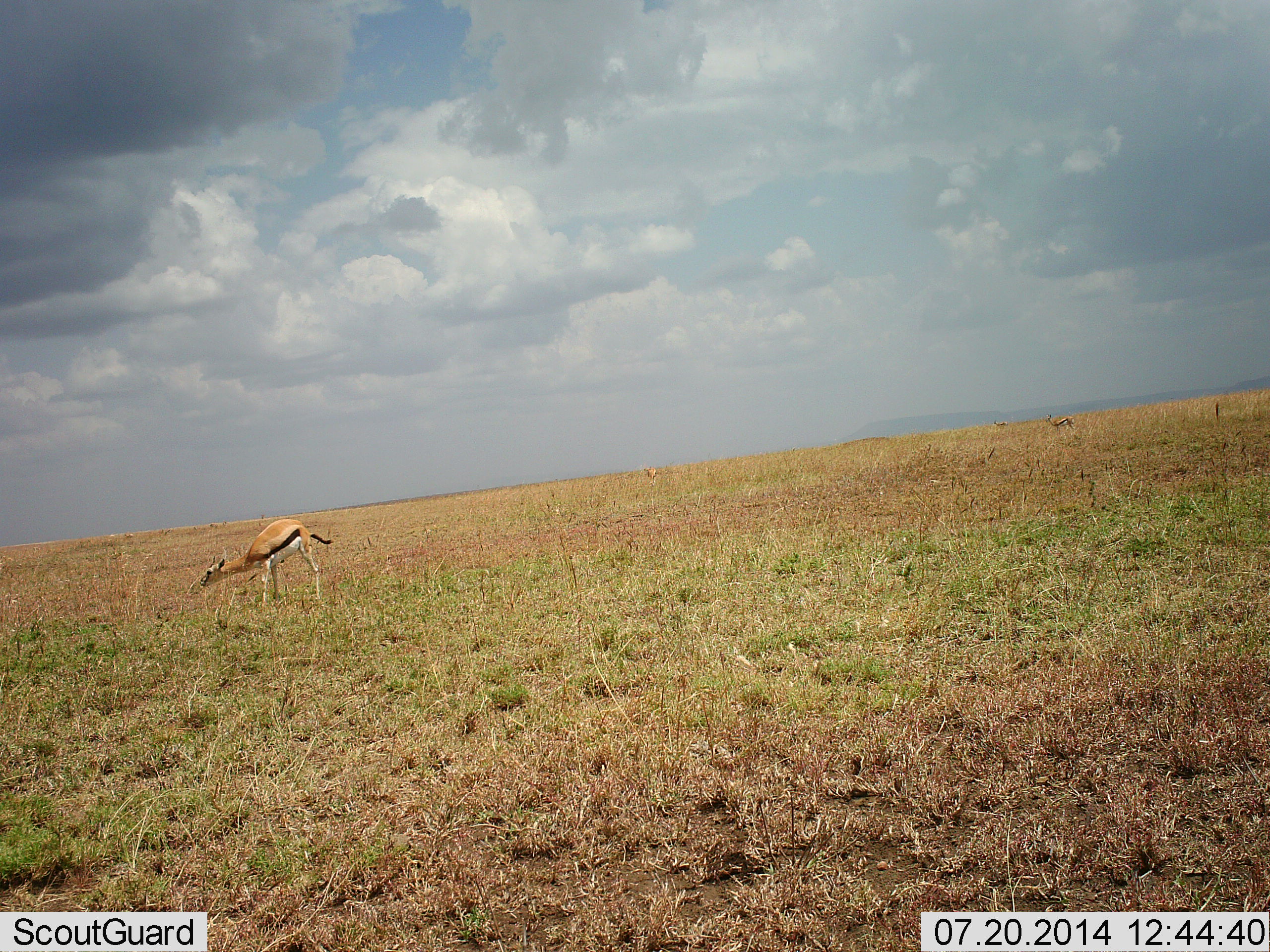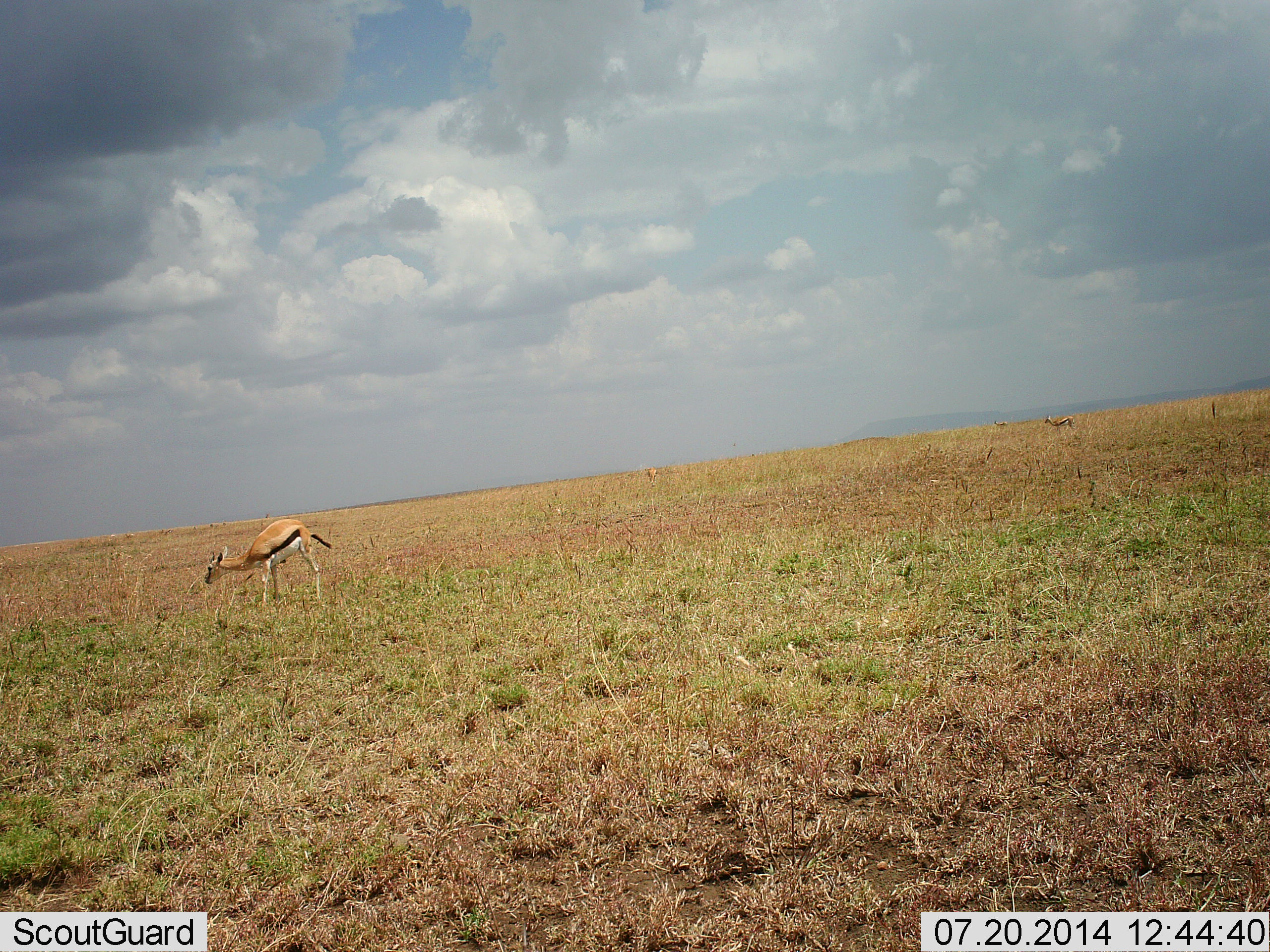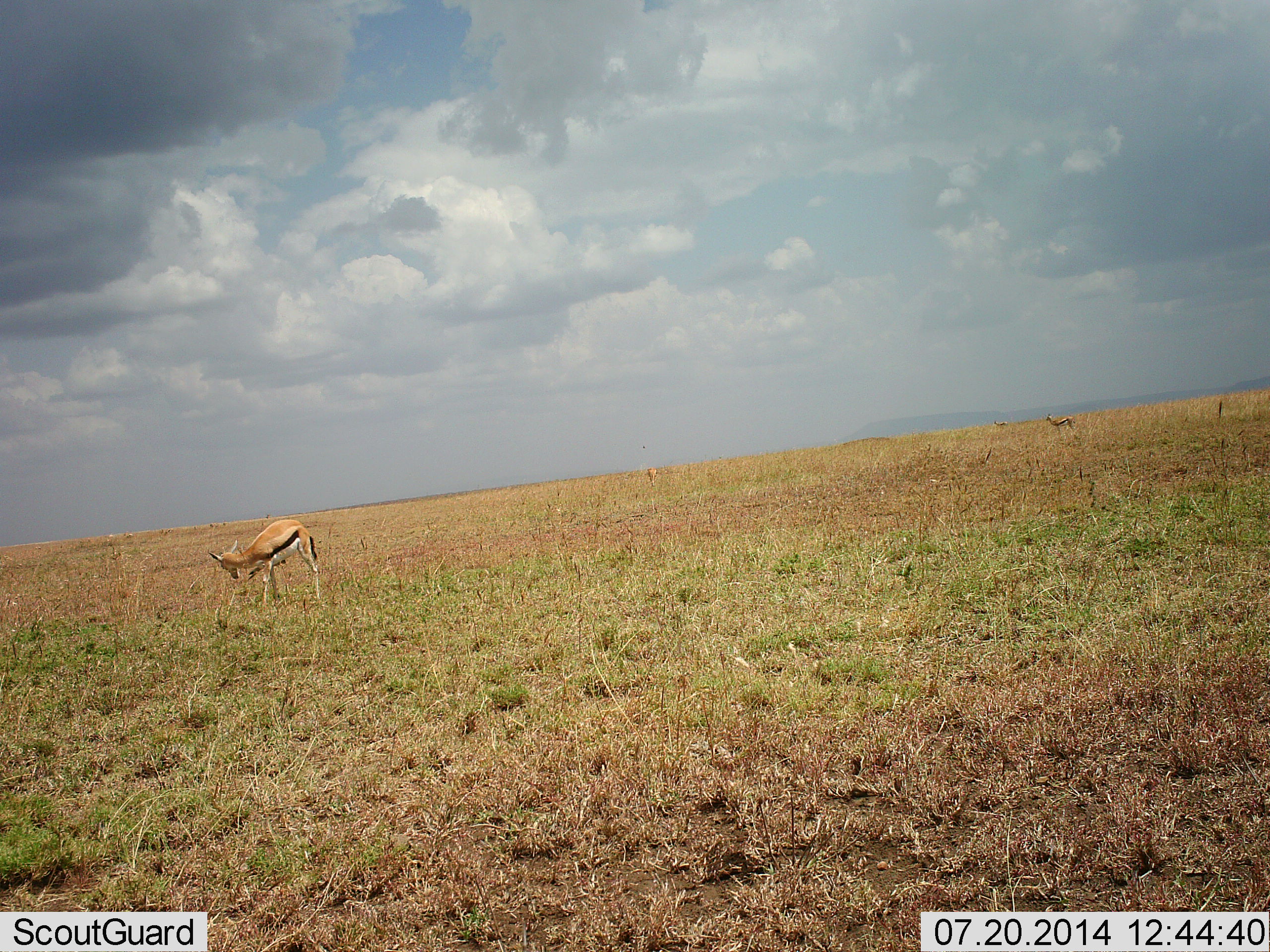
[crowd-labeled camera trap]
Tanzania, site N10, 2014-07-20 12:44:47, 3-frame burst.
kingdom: Animalia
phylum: Chordata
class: Mammalia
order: Artiodactyla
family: Bovidae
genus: Eudorcas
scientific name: Eudorcas thomsonii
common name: thomson's gazelle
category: gazellethomsons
Gazellethomsons (thomson's gazelle) (Eudorcas thomsonii), count 3. Behavior (volunteer vote fractions): standing 60%, resting 0%, moving 10%, interacting 0%. Young present (vote fraction): 0%. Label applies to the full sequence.